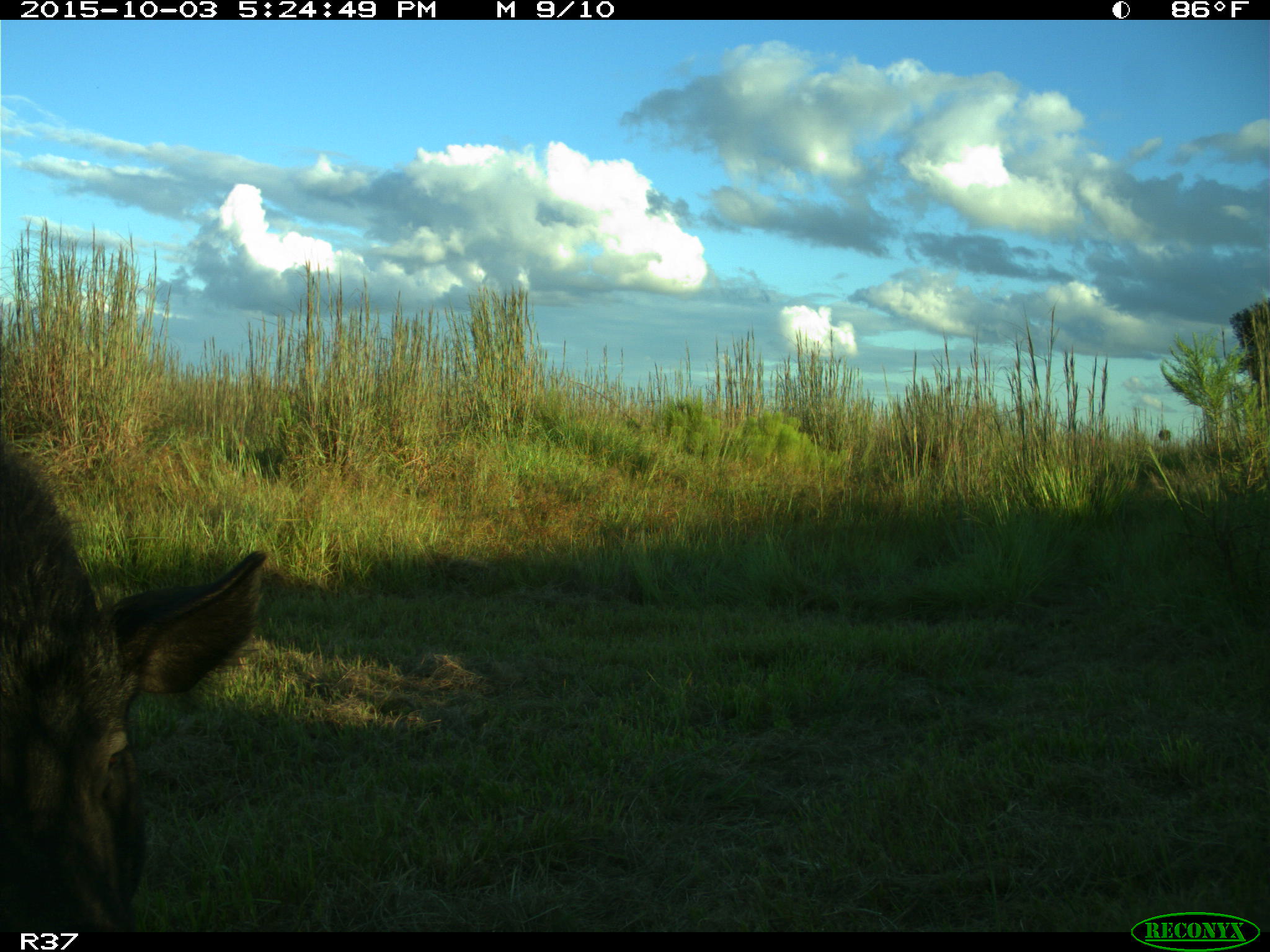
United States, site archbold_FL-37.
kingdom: Animalia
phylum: Chordata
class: Mammalia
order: Artiodactyla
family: Suidae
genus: Sus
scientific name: Sus scrofa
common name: wild boar